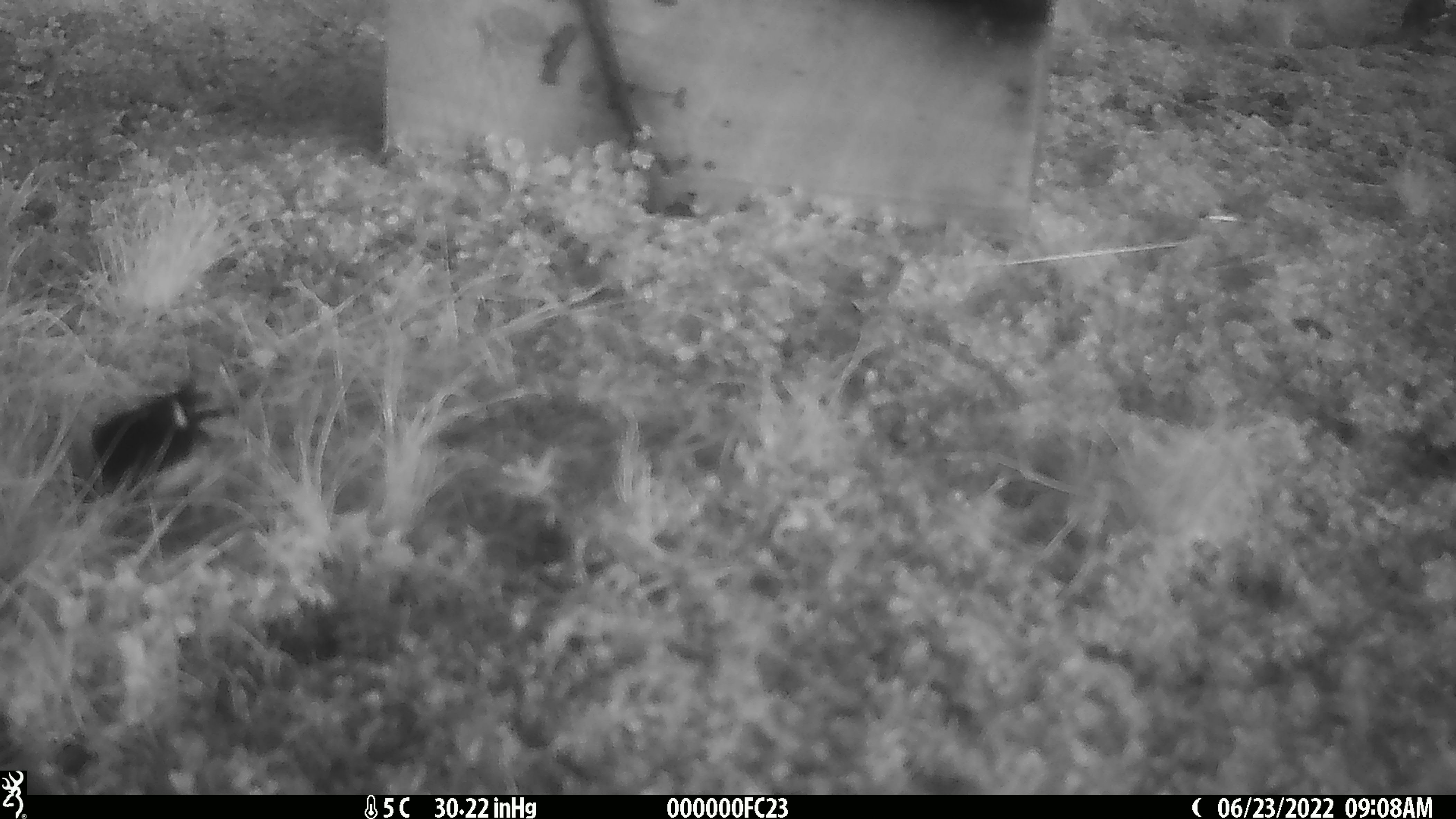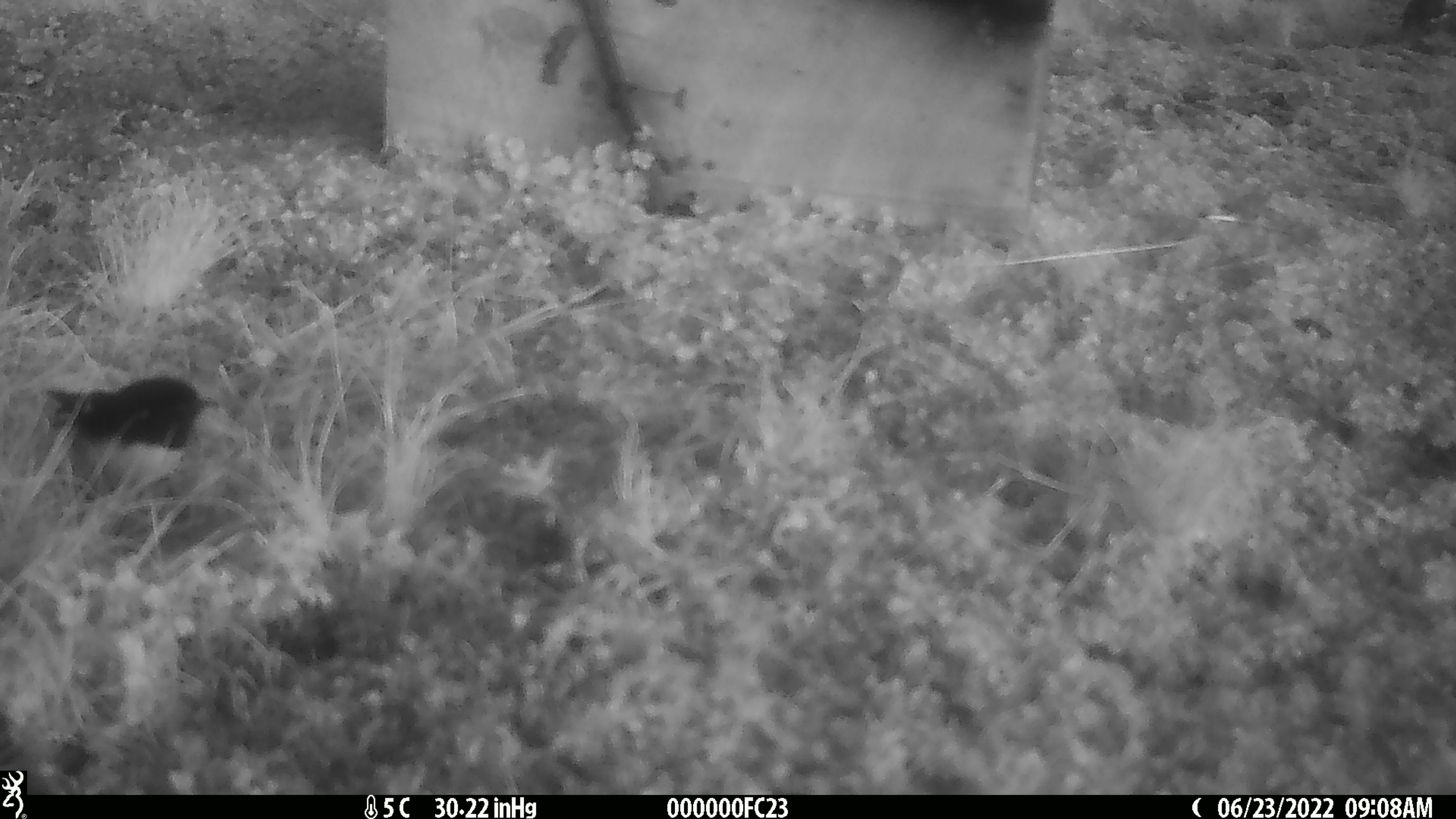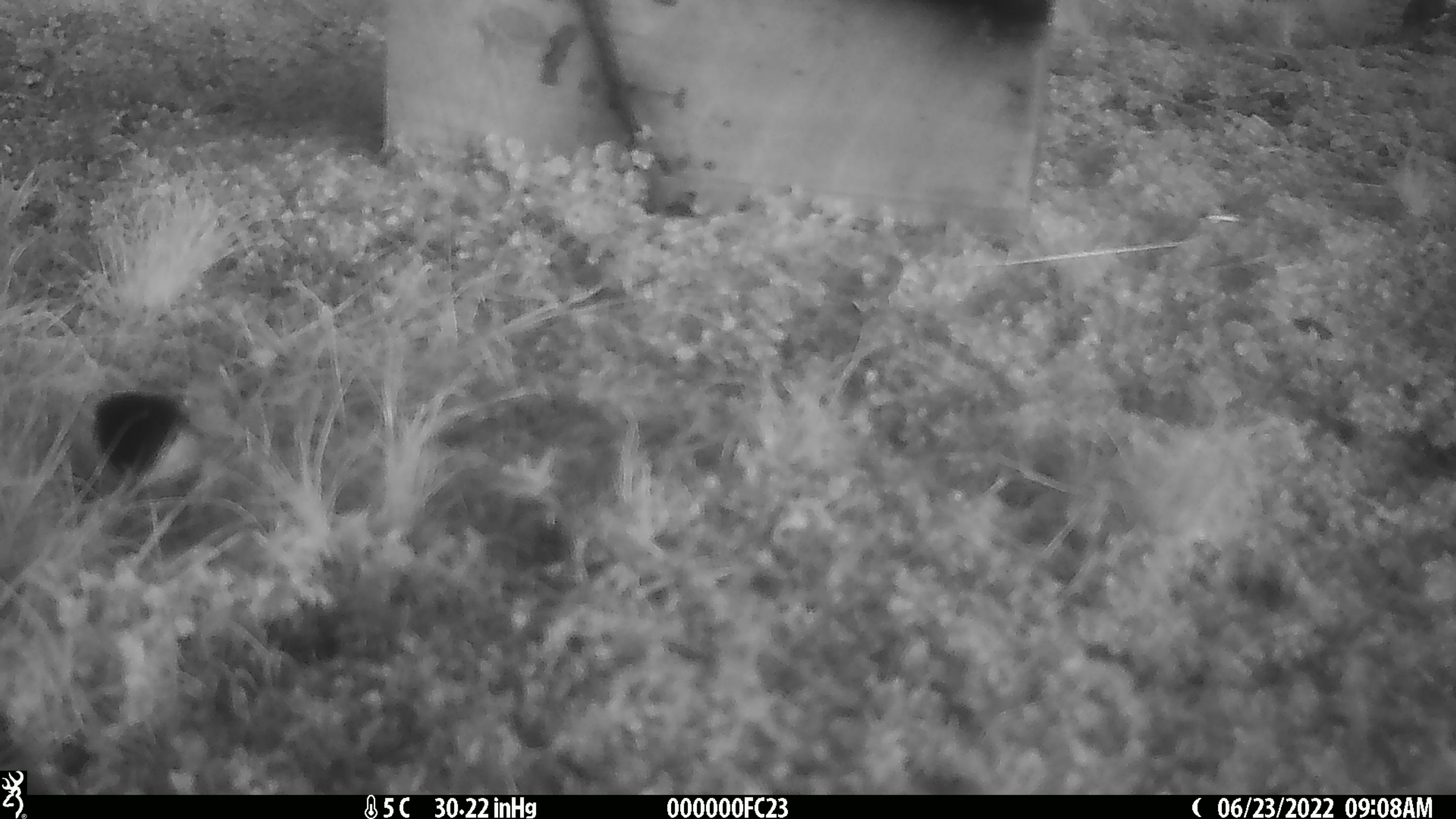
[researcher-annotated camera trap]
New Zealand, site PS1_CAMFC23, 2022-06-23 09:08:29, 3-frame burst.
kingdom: Animalia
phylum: Chordata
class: Aves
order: Passeriformes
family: Petroicidae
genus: Petroica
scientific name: Petroica macrocephala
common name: tomtit